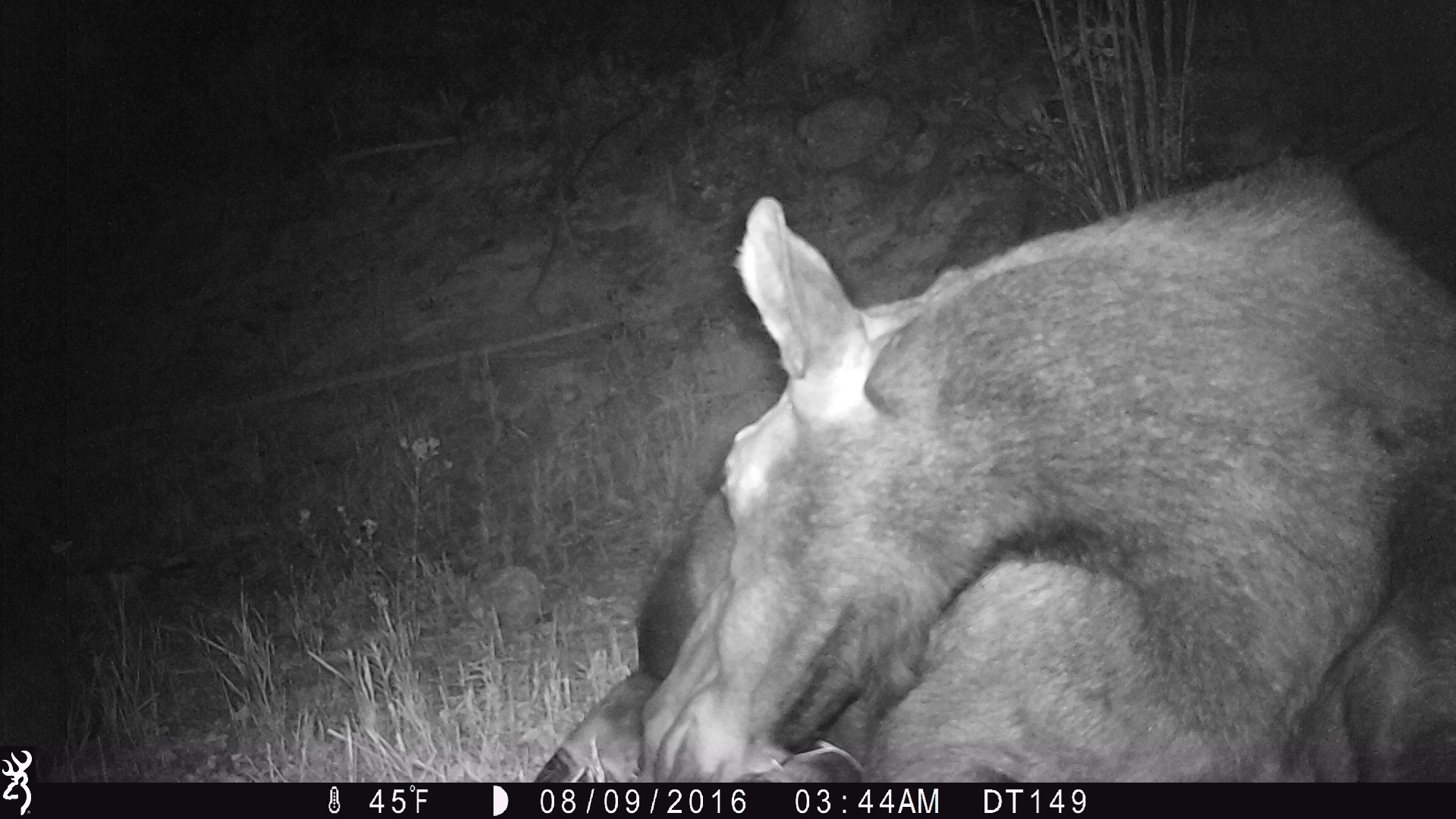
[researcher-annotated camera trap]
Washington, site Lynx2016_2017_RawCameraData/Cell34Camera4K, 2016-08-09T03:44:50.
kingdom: Animalia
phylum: Chordata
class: Mammalia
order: Artiodactyla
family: Cervidae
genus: Alces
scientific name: Alces alces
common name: moose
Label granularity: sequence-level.